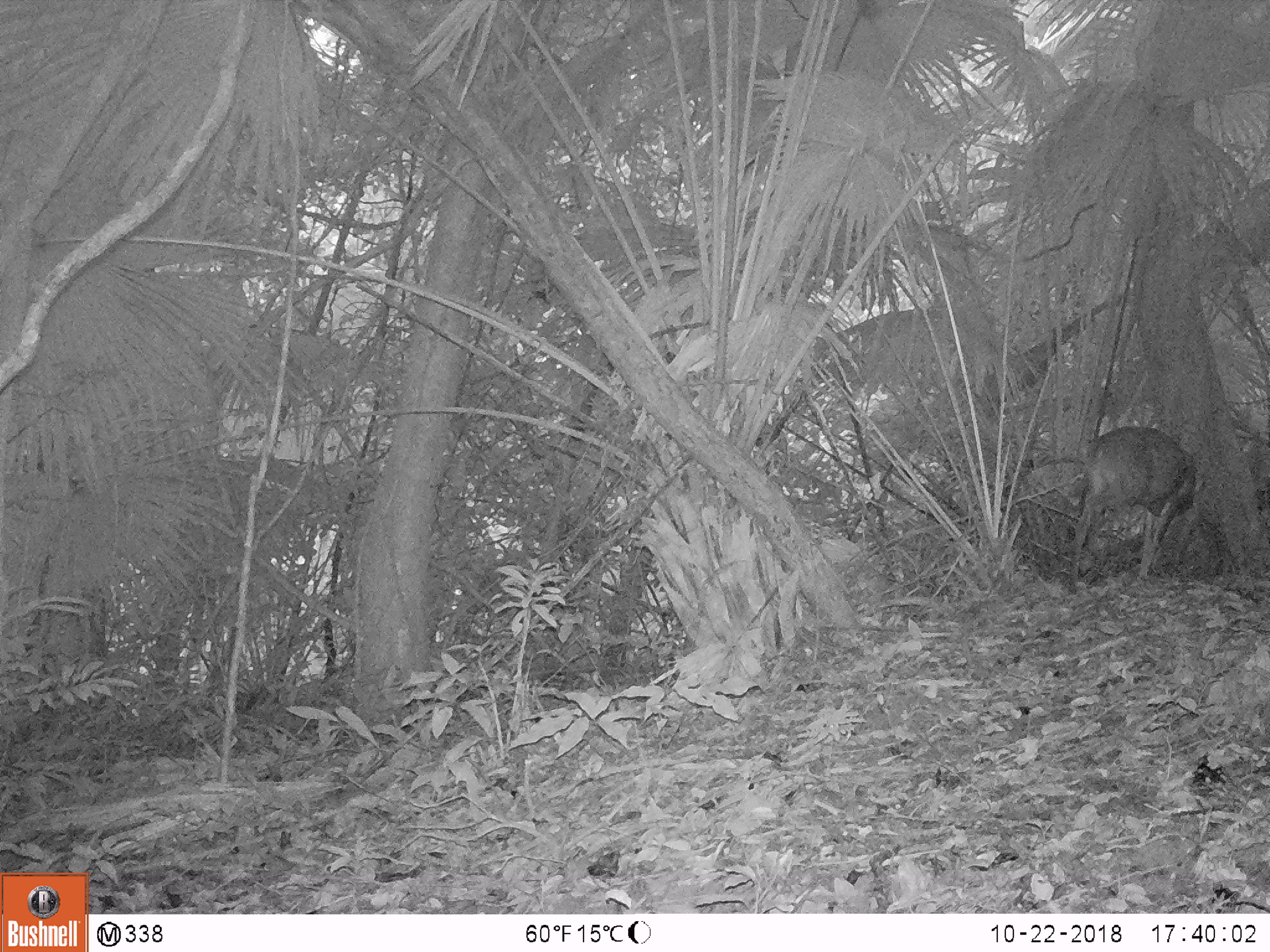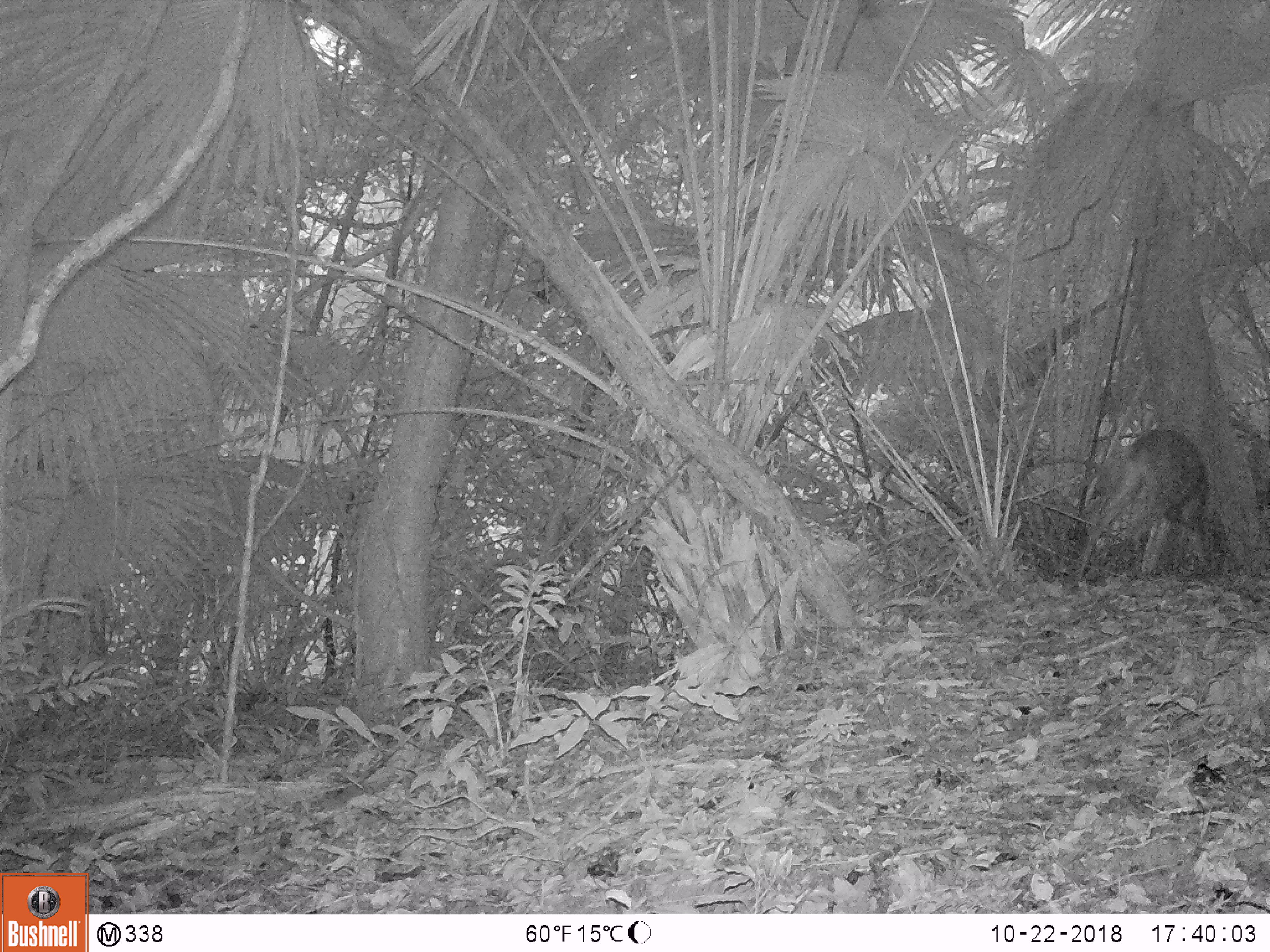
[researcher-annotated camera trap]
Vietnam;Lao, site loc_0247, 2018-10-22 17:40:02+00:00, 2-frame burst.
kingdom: Animalia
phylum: Chordata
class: Mammalia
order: Artiodactyla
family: Cervidae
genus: Muntiacus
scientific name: Muntiacus vuquangensis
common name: large-antlered muntjac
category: large antlered muntjac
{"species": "large antlered muntjac (large-antlered muntjac) (Muntiacus vuquangensis)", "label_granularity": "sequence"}